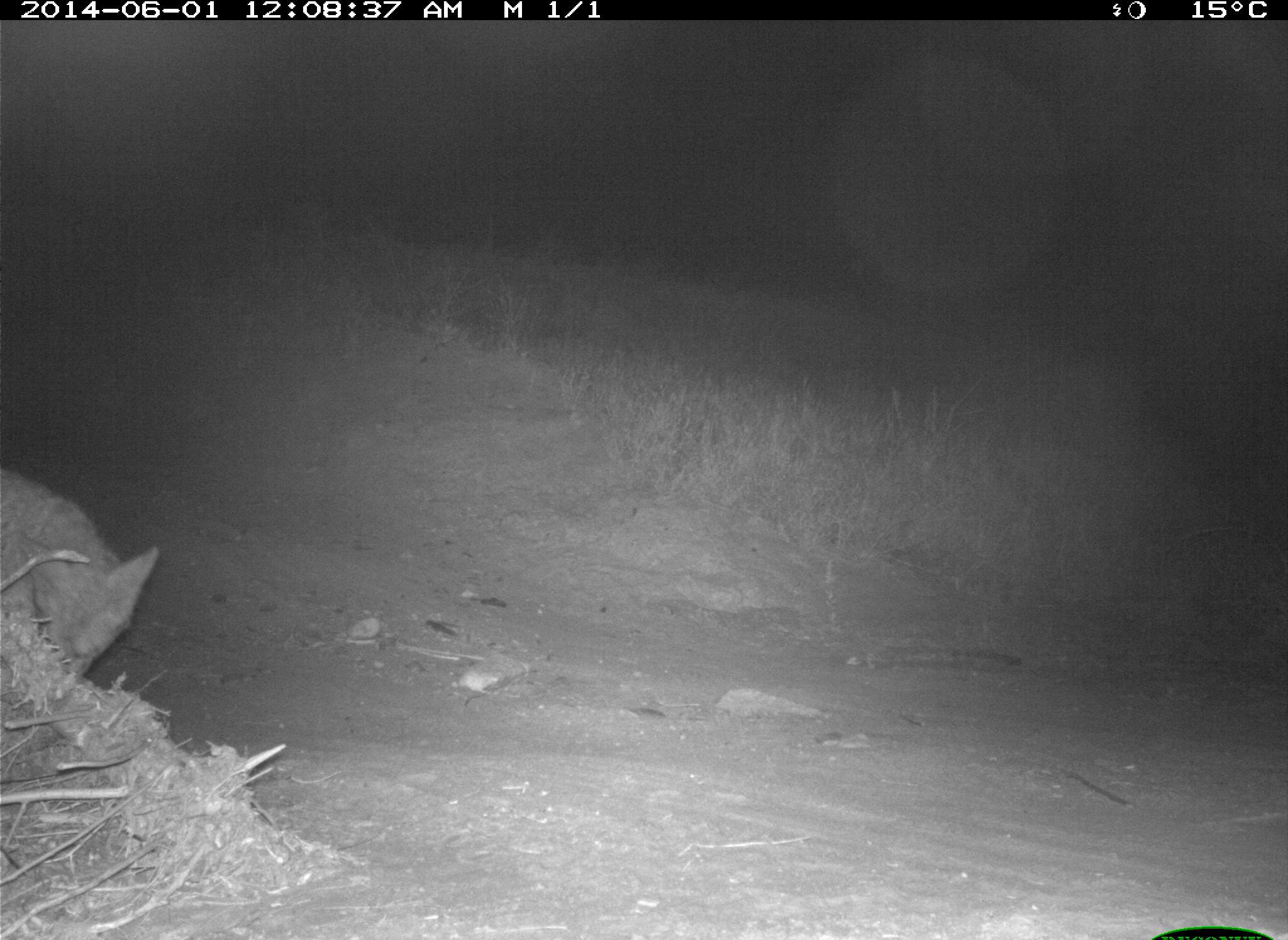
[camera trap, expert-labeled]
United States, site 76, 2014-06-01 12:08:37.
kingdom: Animalia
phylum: Chordata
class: Mammalia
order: Carnivora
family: Canidae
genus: Canis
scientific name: Canis latrans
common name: coyote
Coyote (Canis latrans).